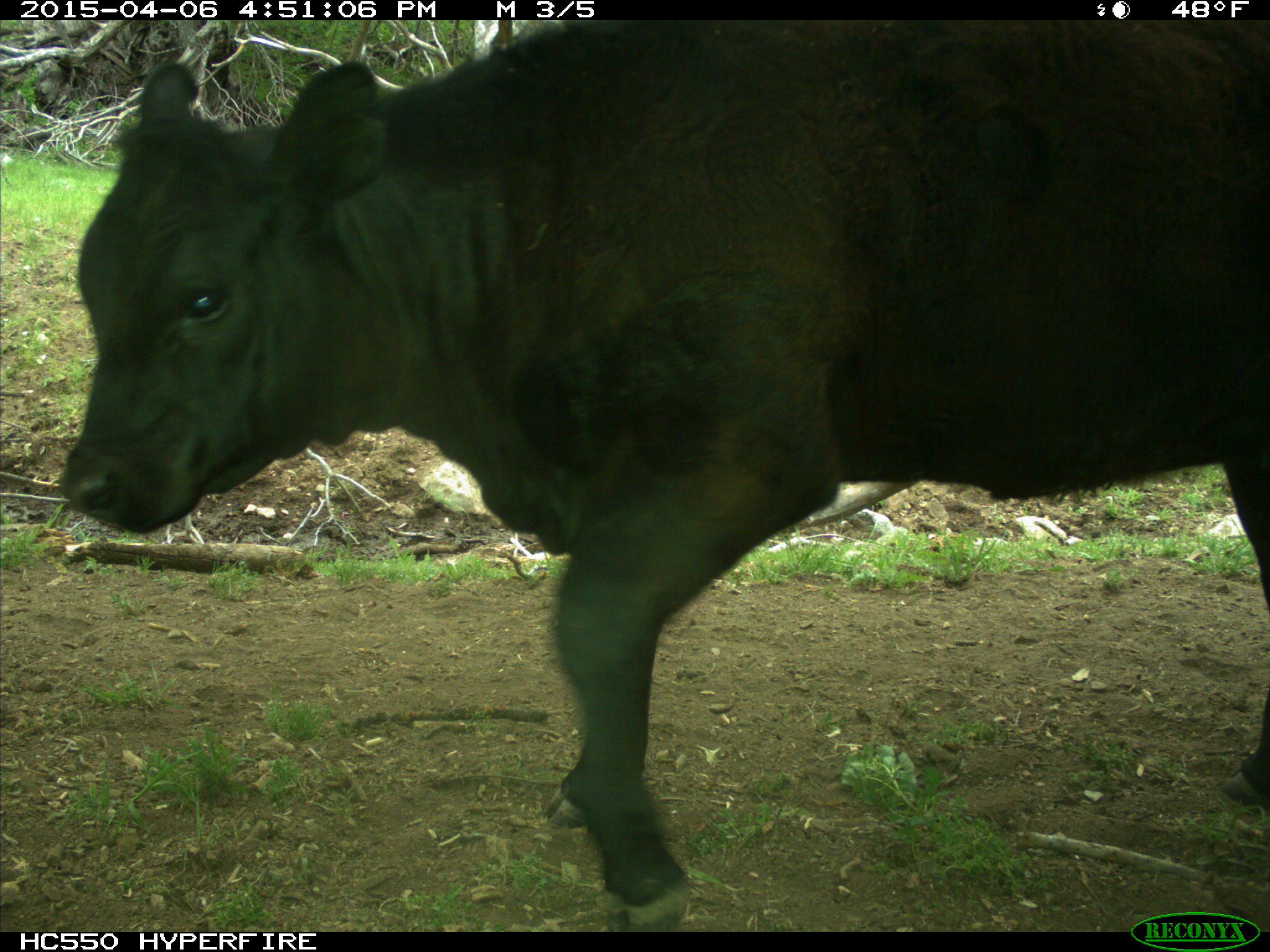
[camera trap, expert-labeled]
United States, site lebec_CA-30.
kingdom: Animalia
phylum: Chordata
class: Mammalia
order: Artiodactyla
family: Bovidae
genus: Bos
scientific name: Bos taurus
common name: domestic cow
Bos taurus (domestic cow).